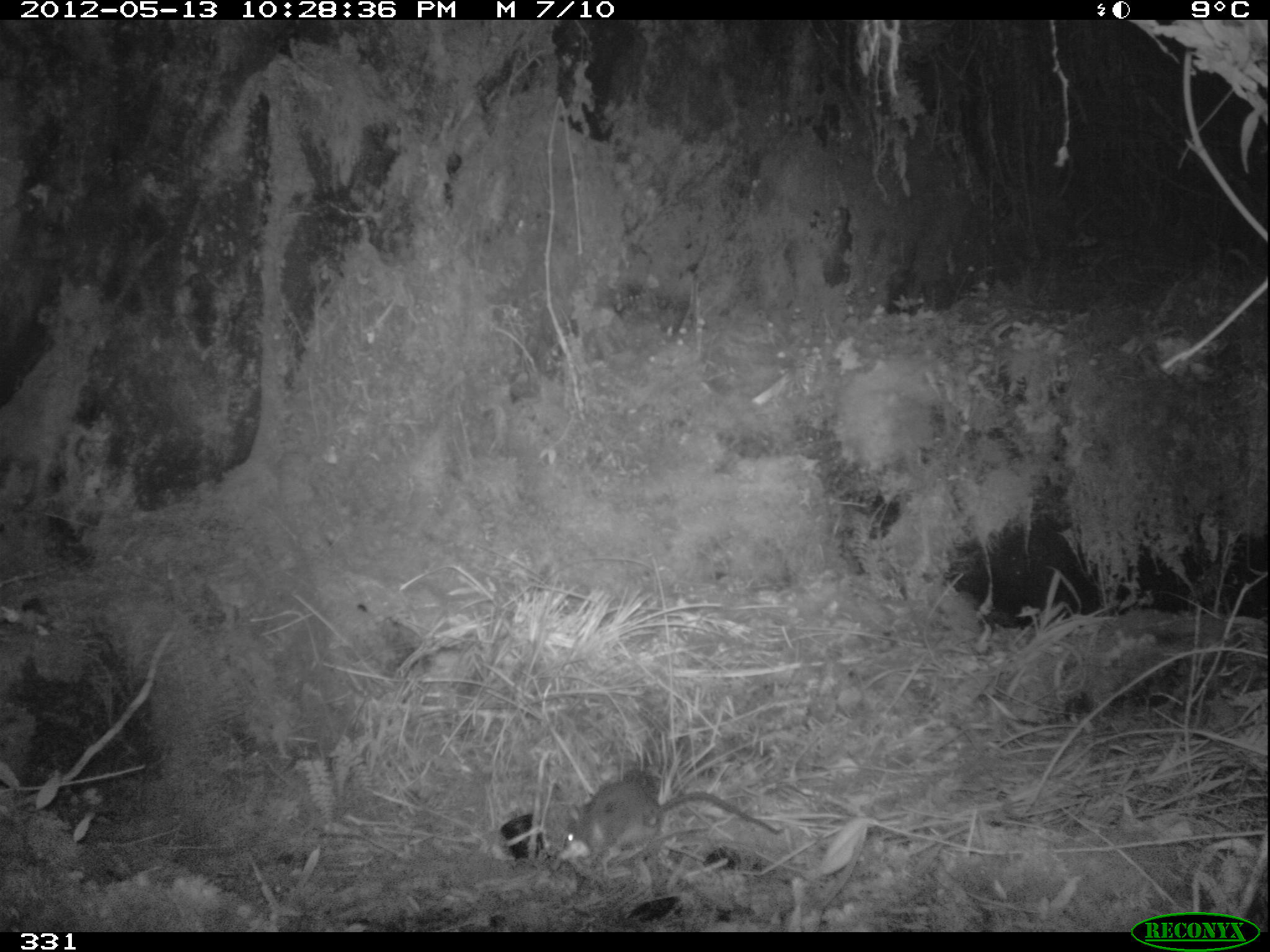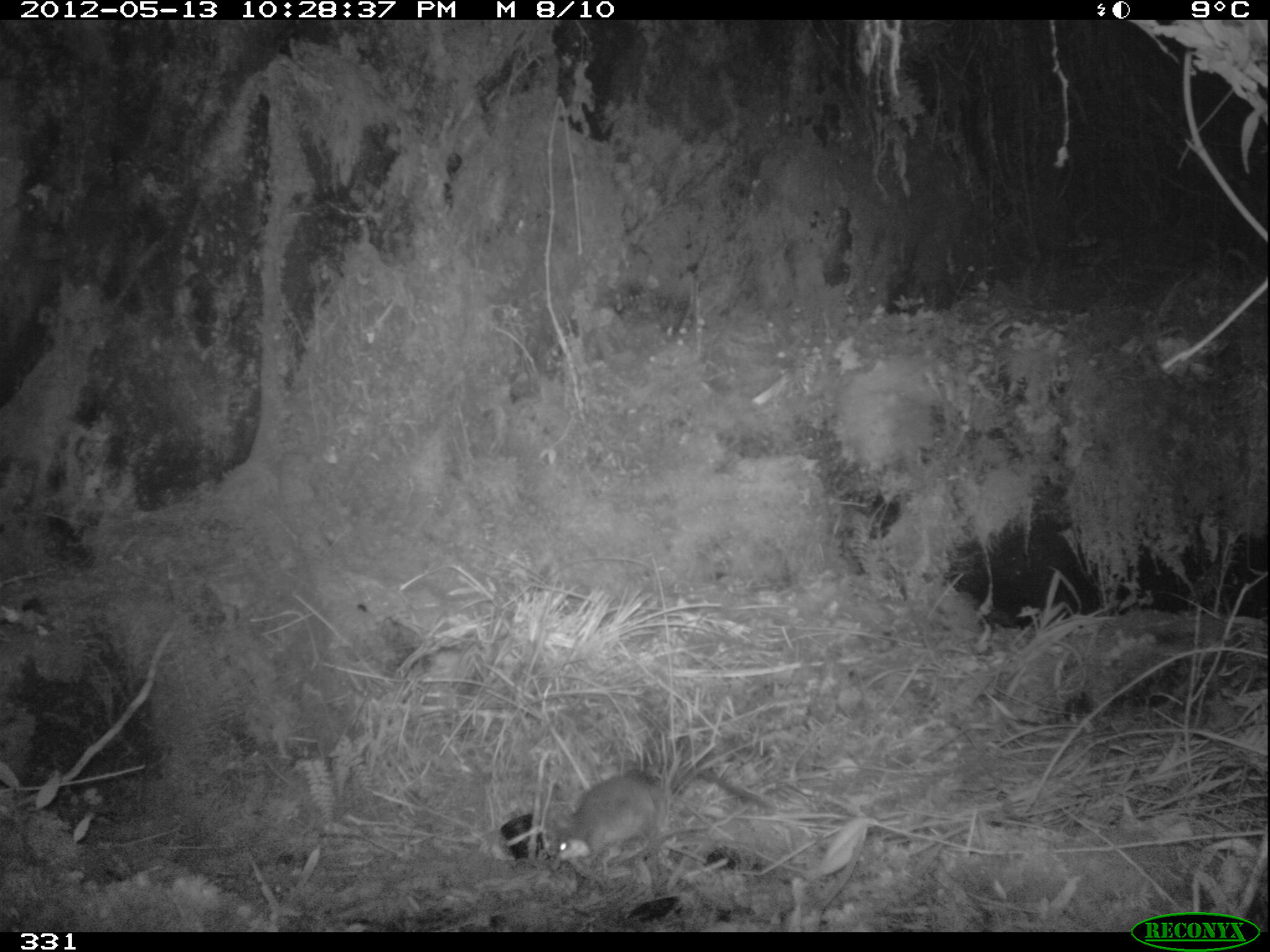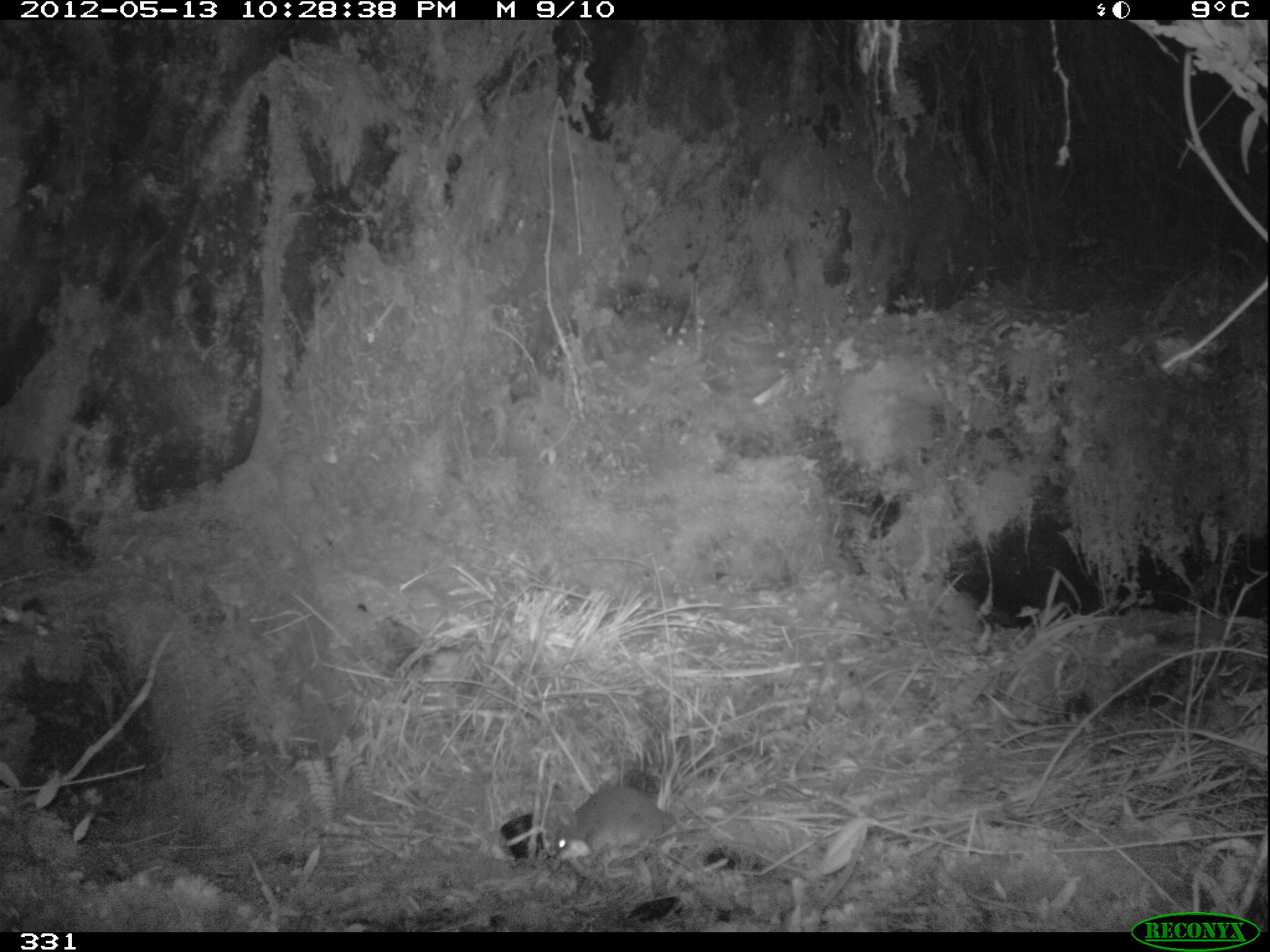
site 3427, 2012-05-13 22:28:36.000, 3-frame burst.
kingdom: Animalia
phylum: Chordata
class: Mammalia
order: Rodentia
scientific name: Rodentia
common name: rodents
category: unknown rodent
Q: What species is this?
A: Unknown rodent (rodents) (Rodentia).